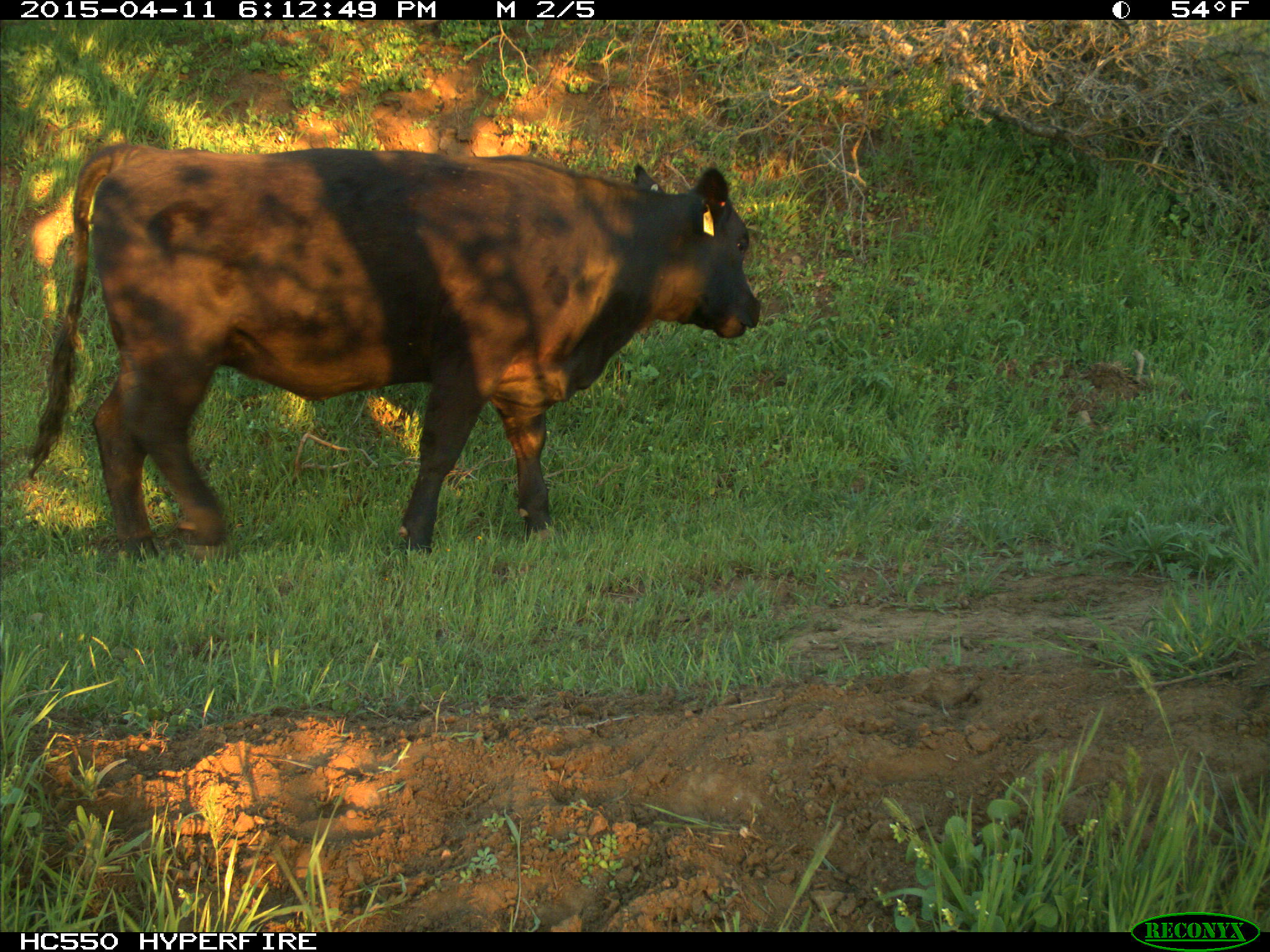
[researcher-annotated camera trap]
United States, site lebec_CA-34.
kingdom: Animalia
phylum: Chordata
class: Mammalia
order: Artiodactyla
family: Bovidae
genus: Bos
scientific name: Bos taurus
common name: domestic cow